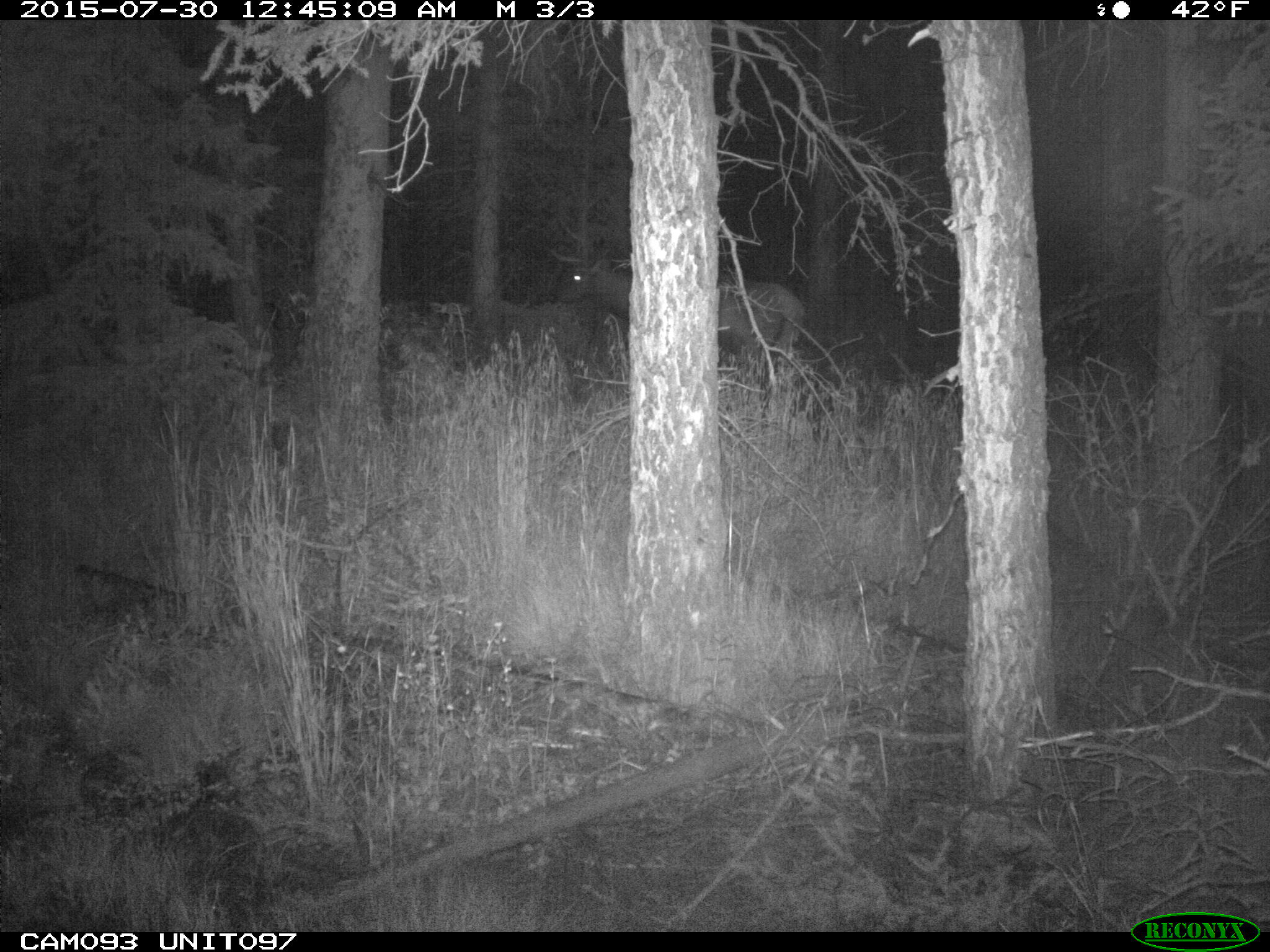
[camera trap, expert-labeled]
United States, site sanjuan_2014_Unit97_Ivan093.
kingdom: Animalia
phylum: Chordata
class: Mammalia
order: Artiodactyla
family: Cervidae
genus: Cervus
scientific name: Cervus elaphus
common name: red deer